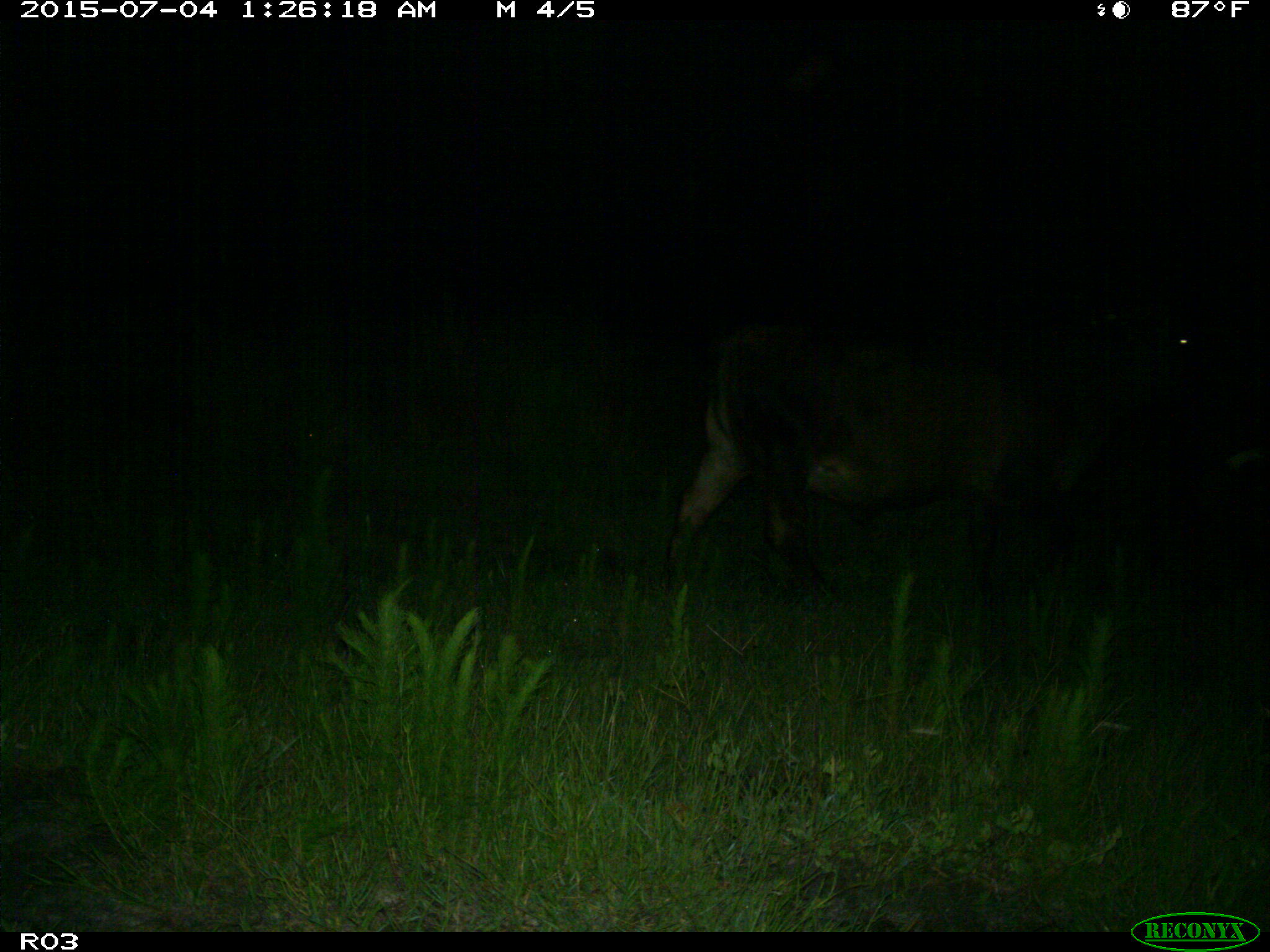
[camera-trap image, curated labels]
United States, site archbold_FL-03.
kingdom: Animalia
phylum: Chordata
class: Mammalia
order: Artiodactyla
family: Bovidae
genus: Bos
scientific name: Bos taurus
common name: domestic cow